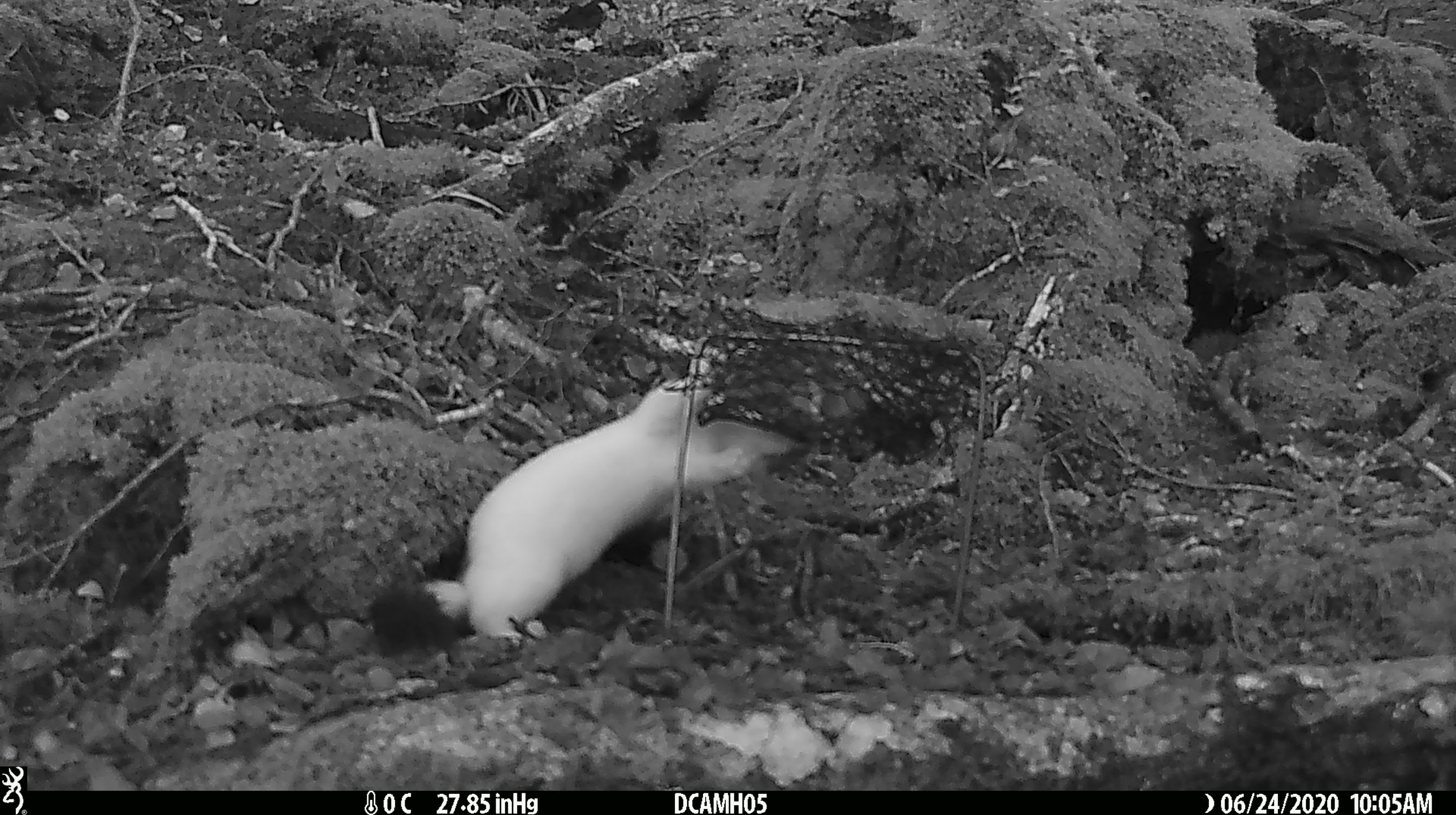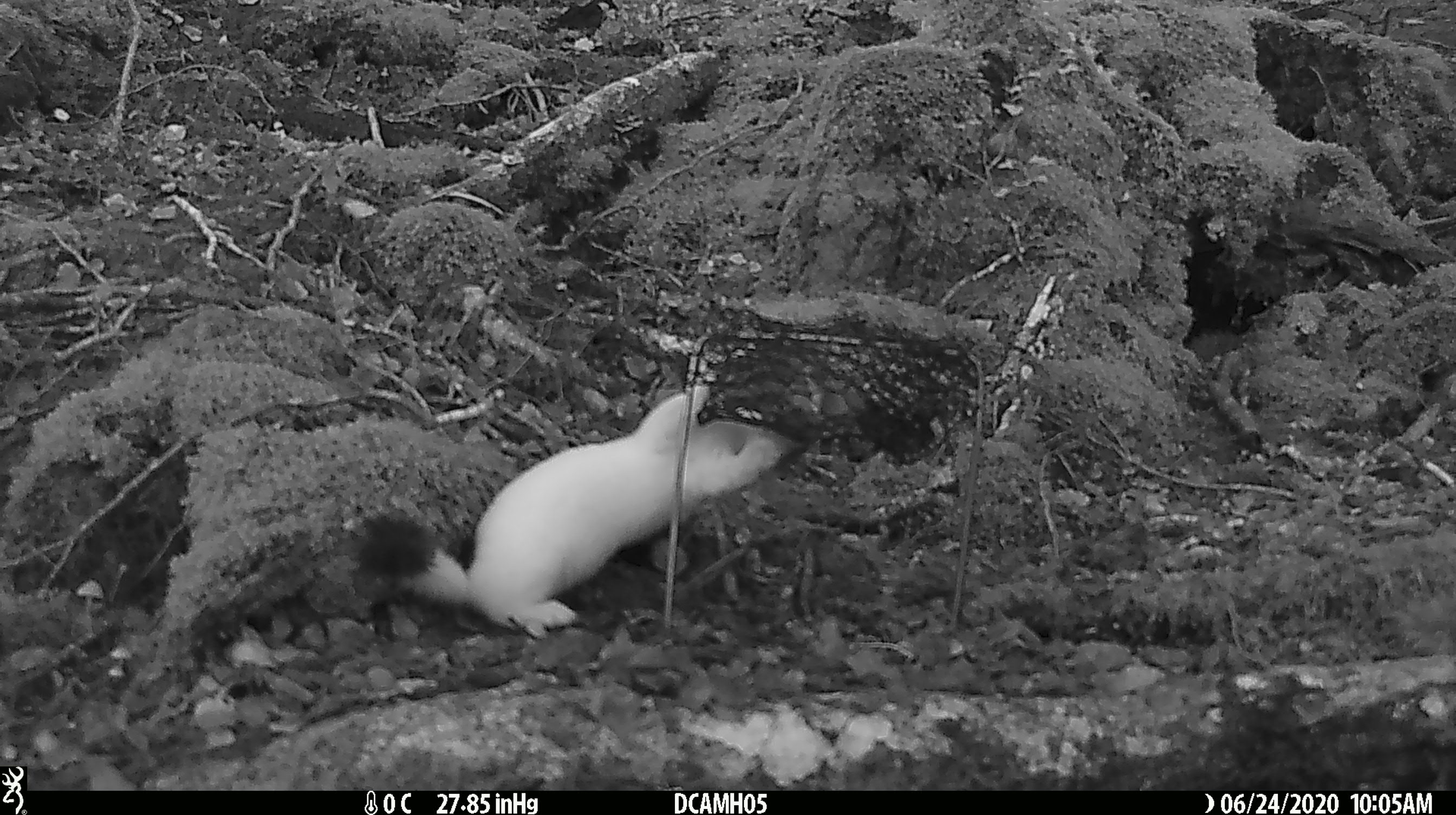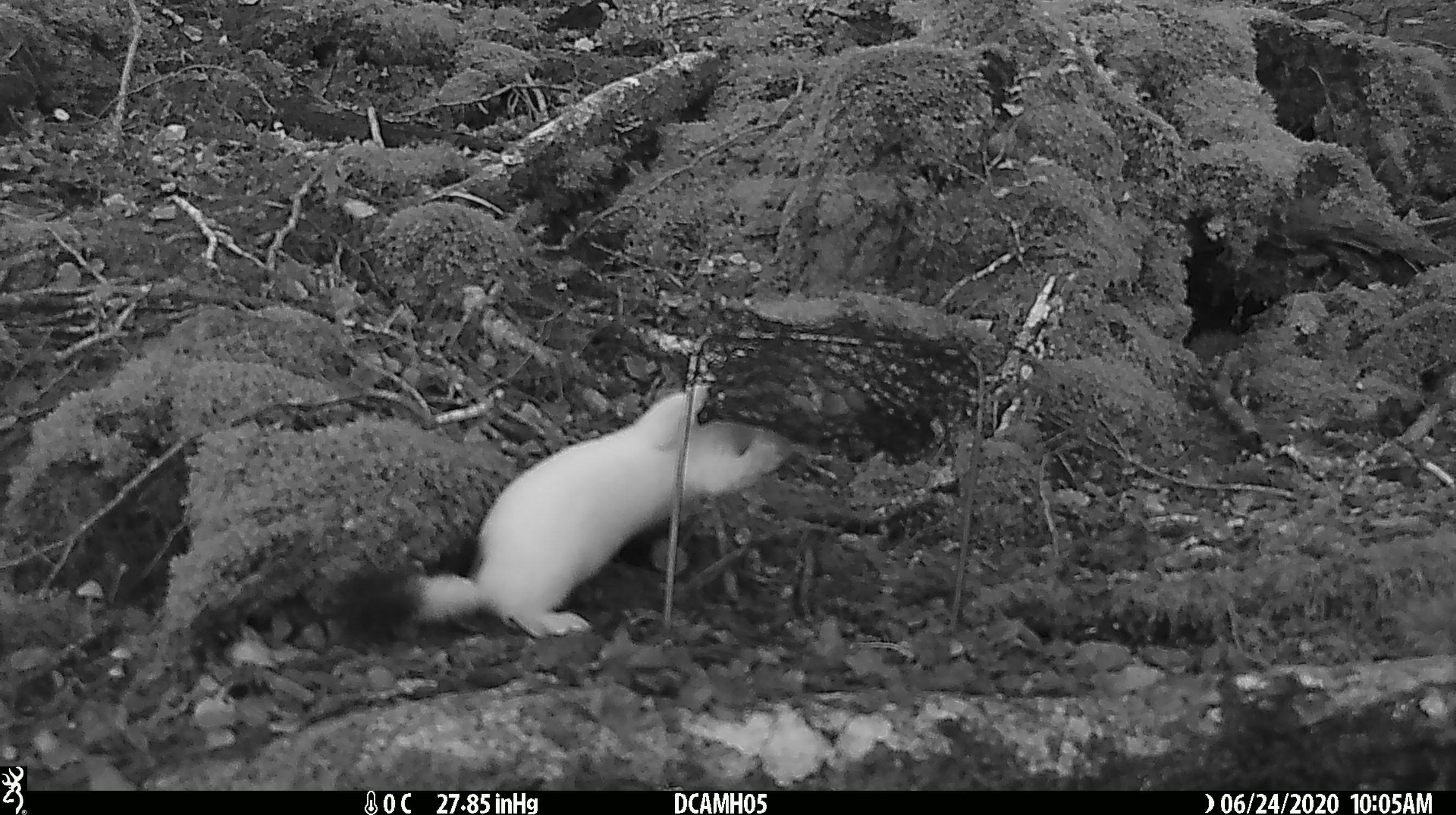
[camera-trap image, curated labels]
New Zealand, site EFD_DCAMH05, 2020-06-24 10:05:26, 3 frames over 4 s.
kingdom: Animalia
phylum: Chordata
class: Mammalia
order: Carnivora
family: Mustelidae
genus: Mustela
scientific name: Mustela erminea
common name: stoat